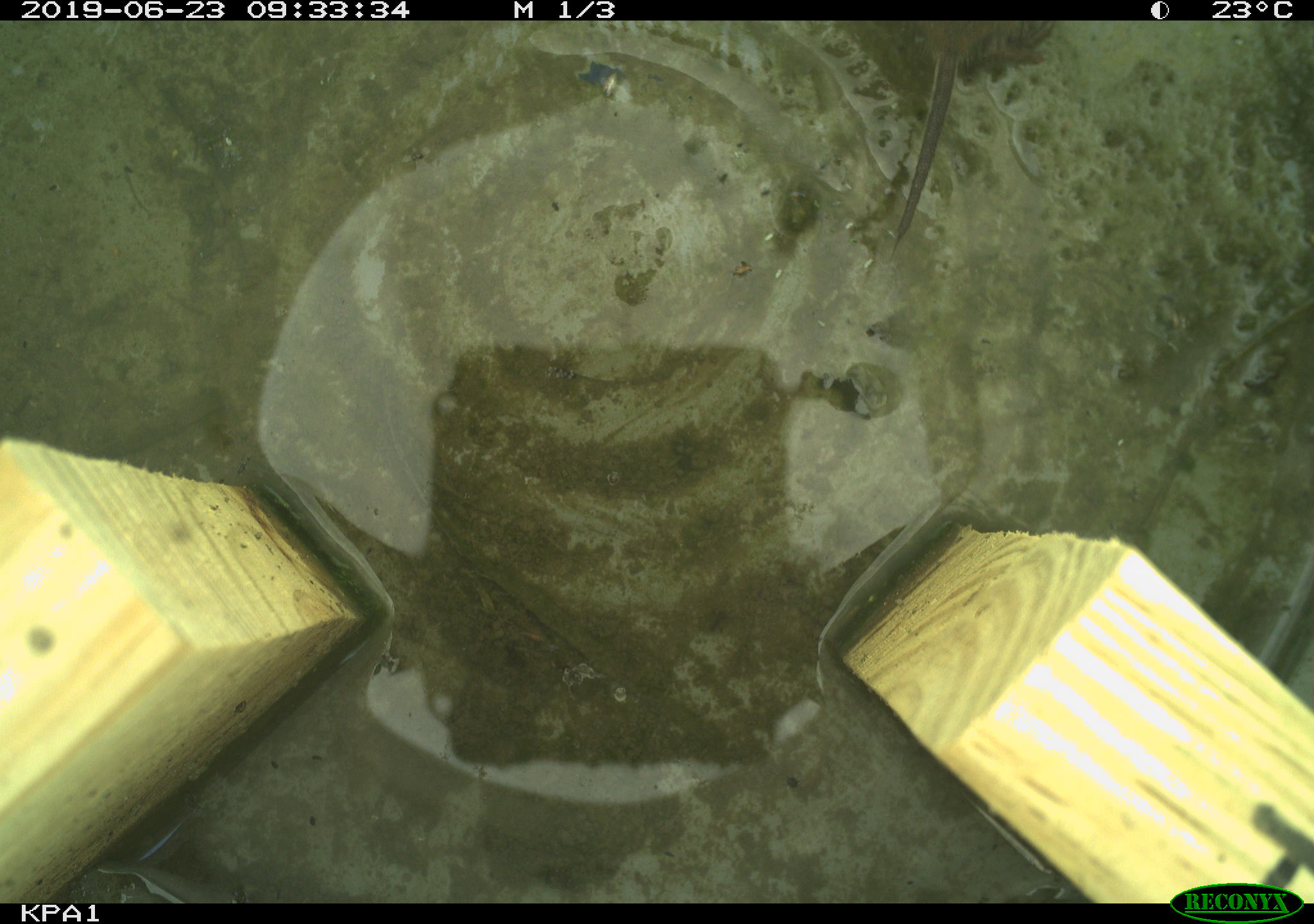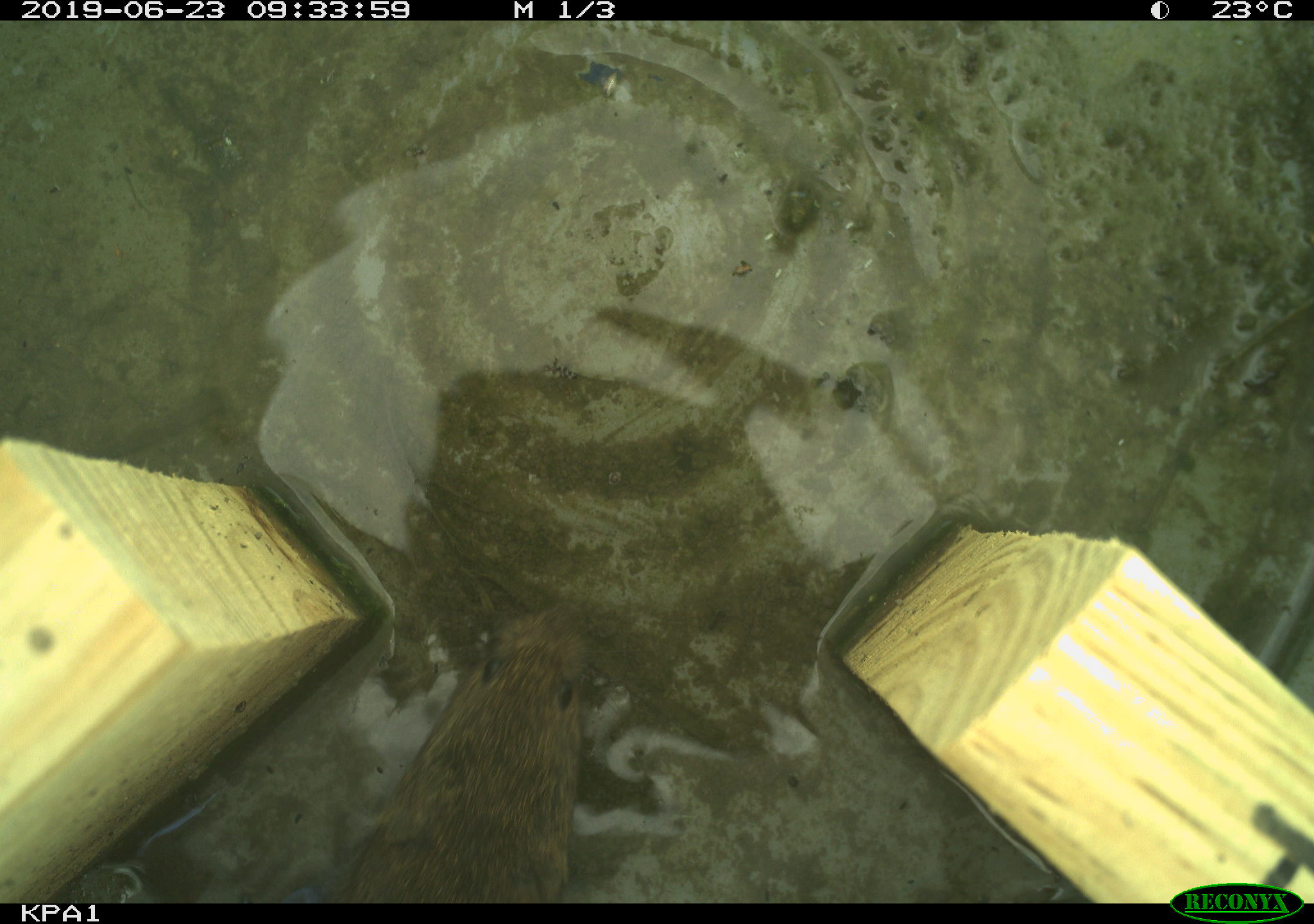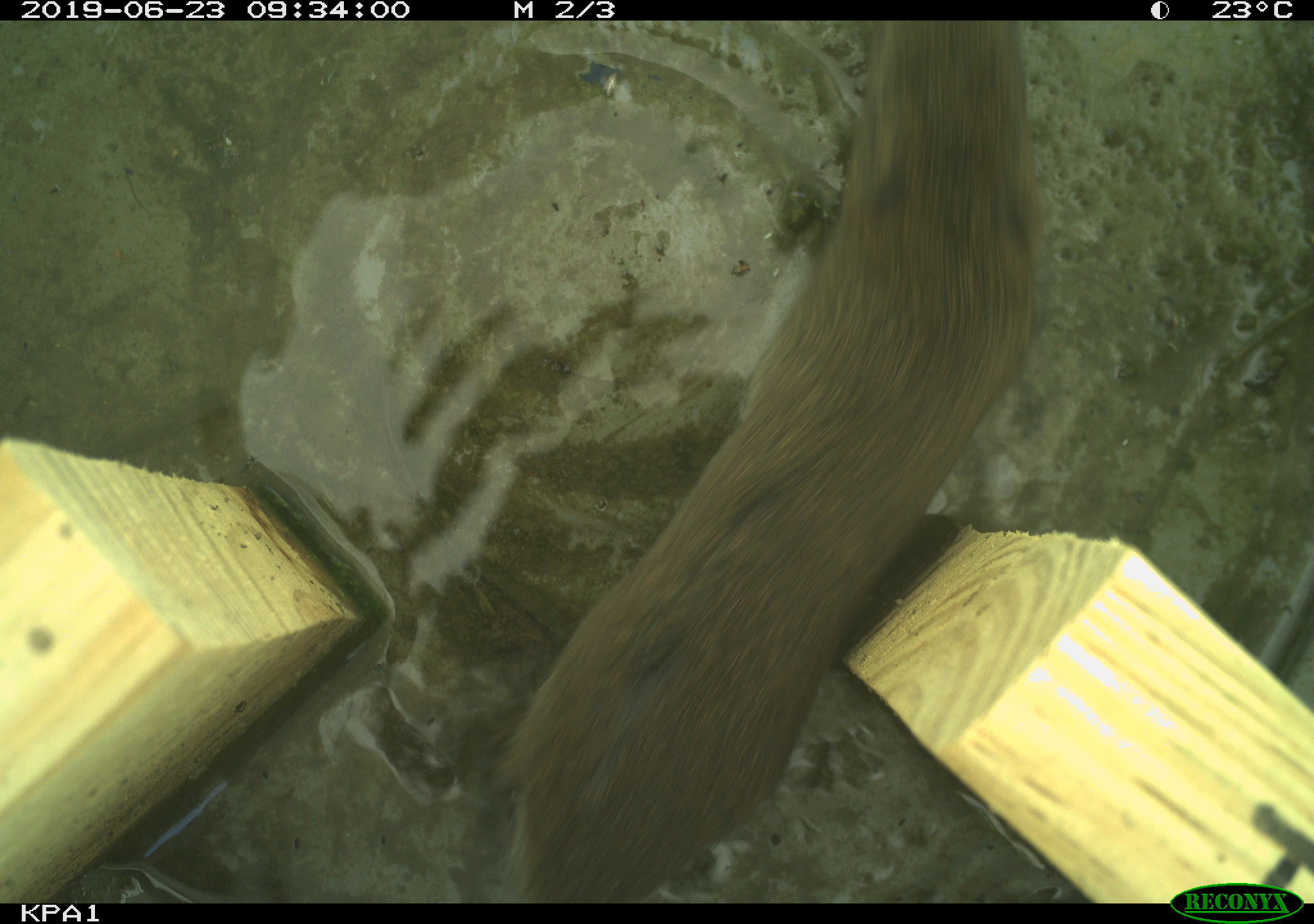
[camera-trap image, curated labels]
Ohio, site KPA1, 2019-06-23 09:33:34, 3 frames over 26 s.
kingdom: Animalia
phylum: Chordata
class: Mammalia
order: Rodentia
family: Cricetidae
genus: Microtus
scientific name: Microtus pennsylvanicus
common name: meadow vole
Meadow vole (Microtus pennsylvanicus).